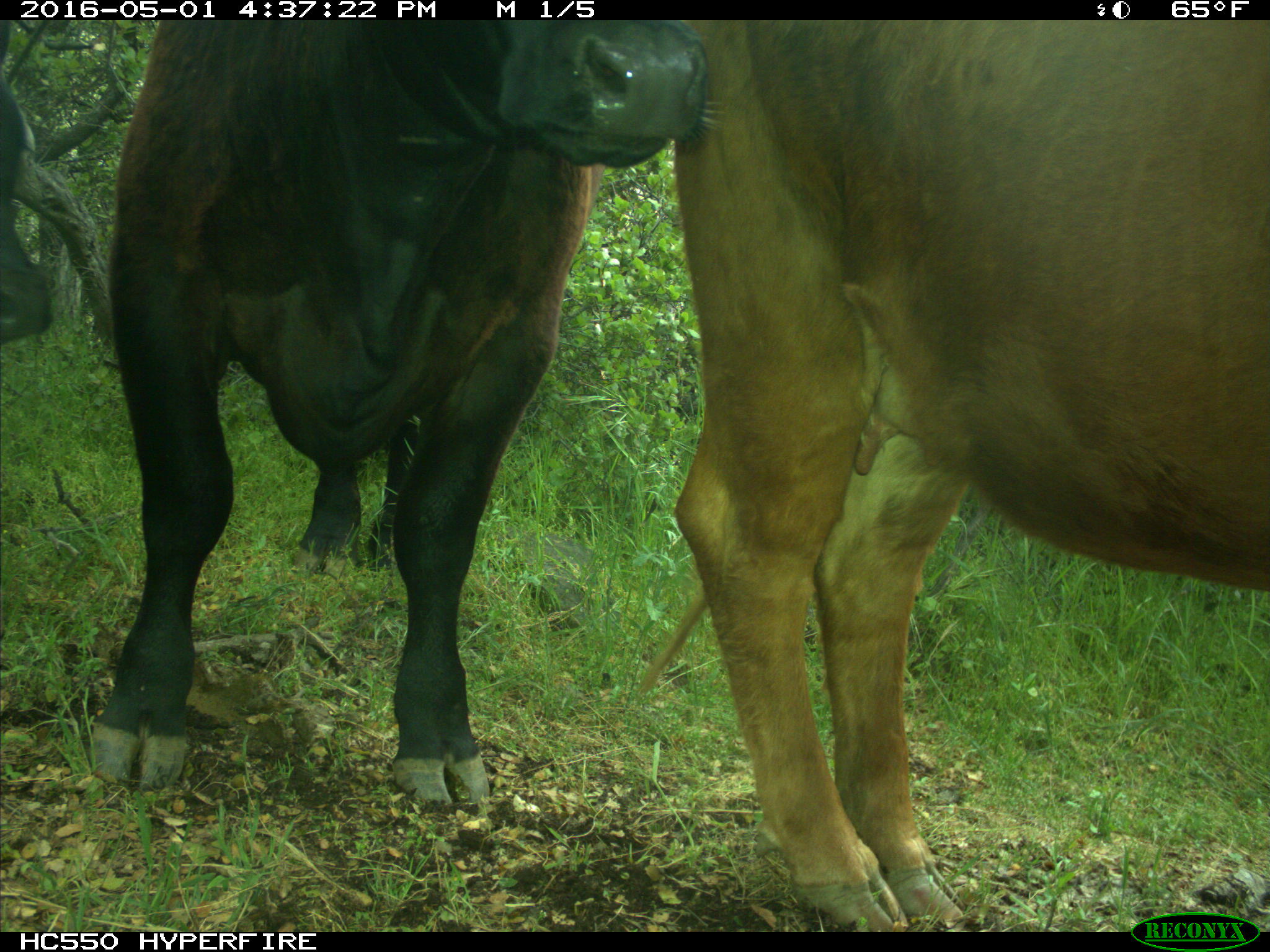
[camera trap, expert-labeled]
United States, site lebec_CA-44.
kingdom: Animalia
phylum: Chordata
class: Mammalia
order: Artiodactyla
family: Bovidae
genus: Bos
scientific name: Bos taurus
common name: domestic cow